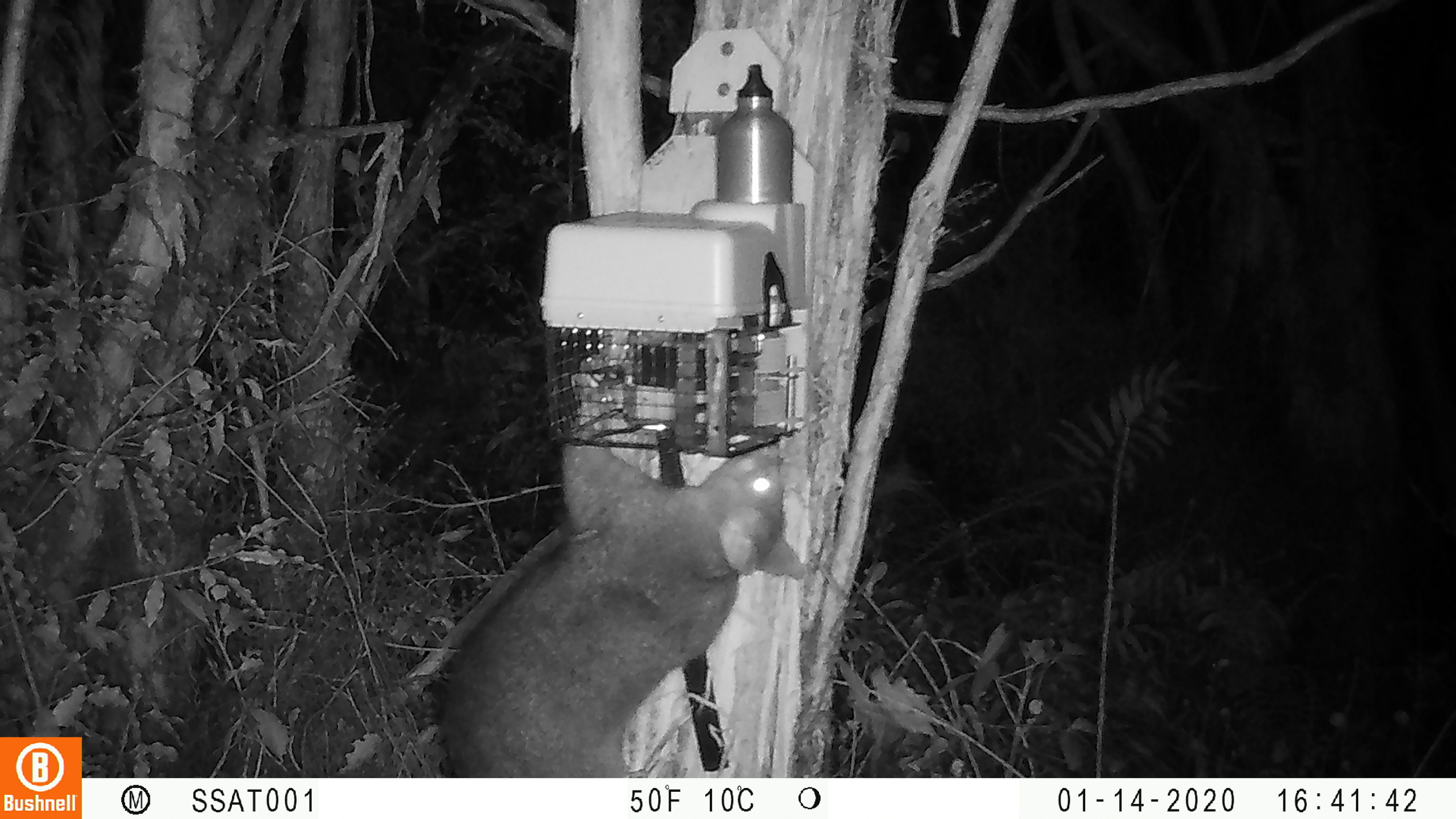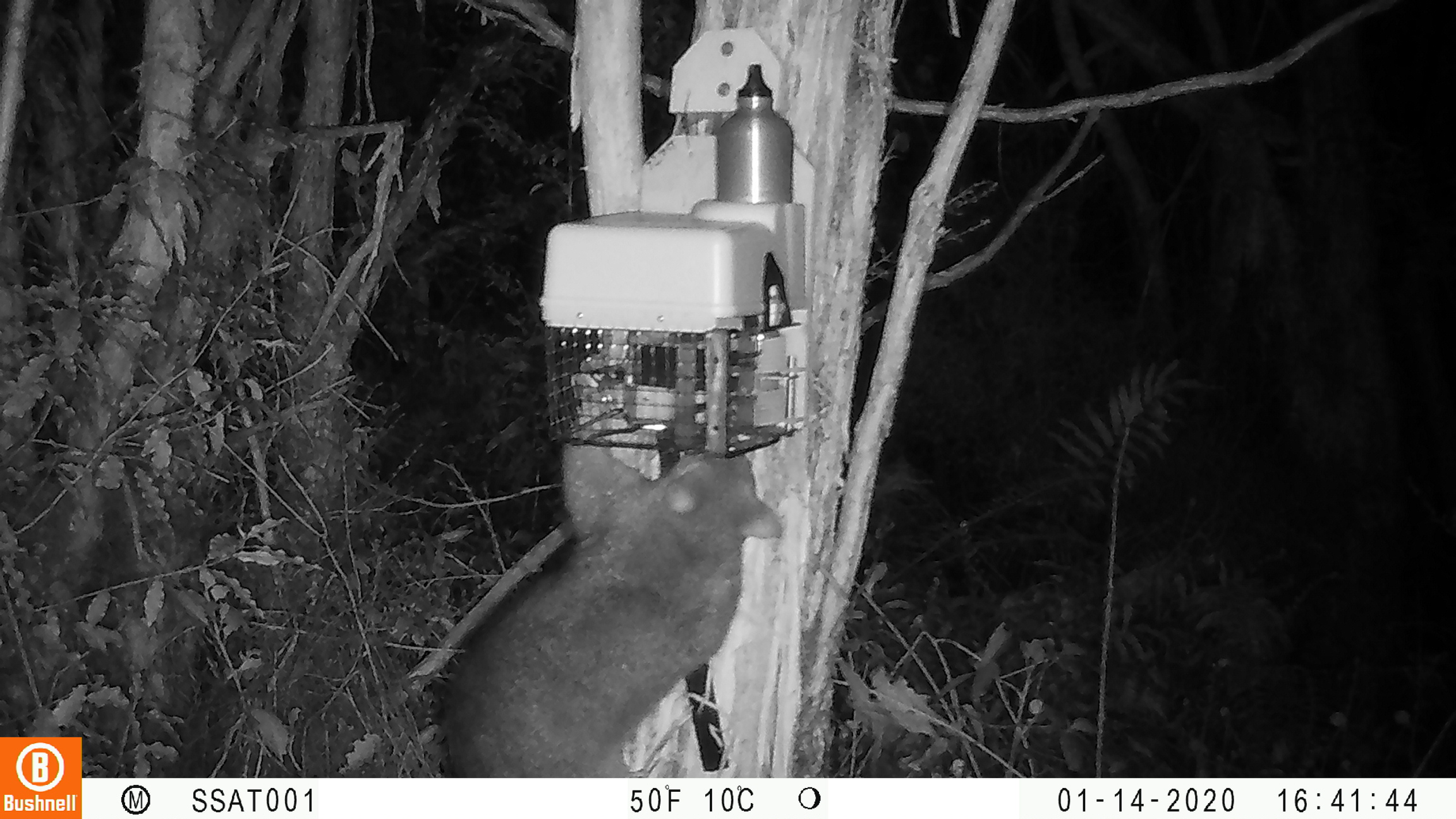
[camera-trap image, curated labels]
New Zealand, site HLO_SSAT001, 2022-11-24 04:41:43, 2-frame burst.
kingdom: Animalia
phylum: Chordata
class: Mammalia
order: Diprotodontia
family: Phalangeridae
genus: Trichosurus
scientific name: Trichosurus vulpecula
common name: common brushtail possum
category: possum